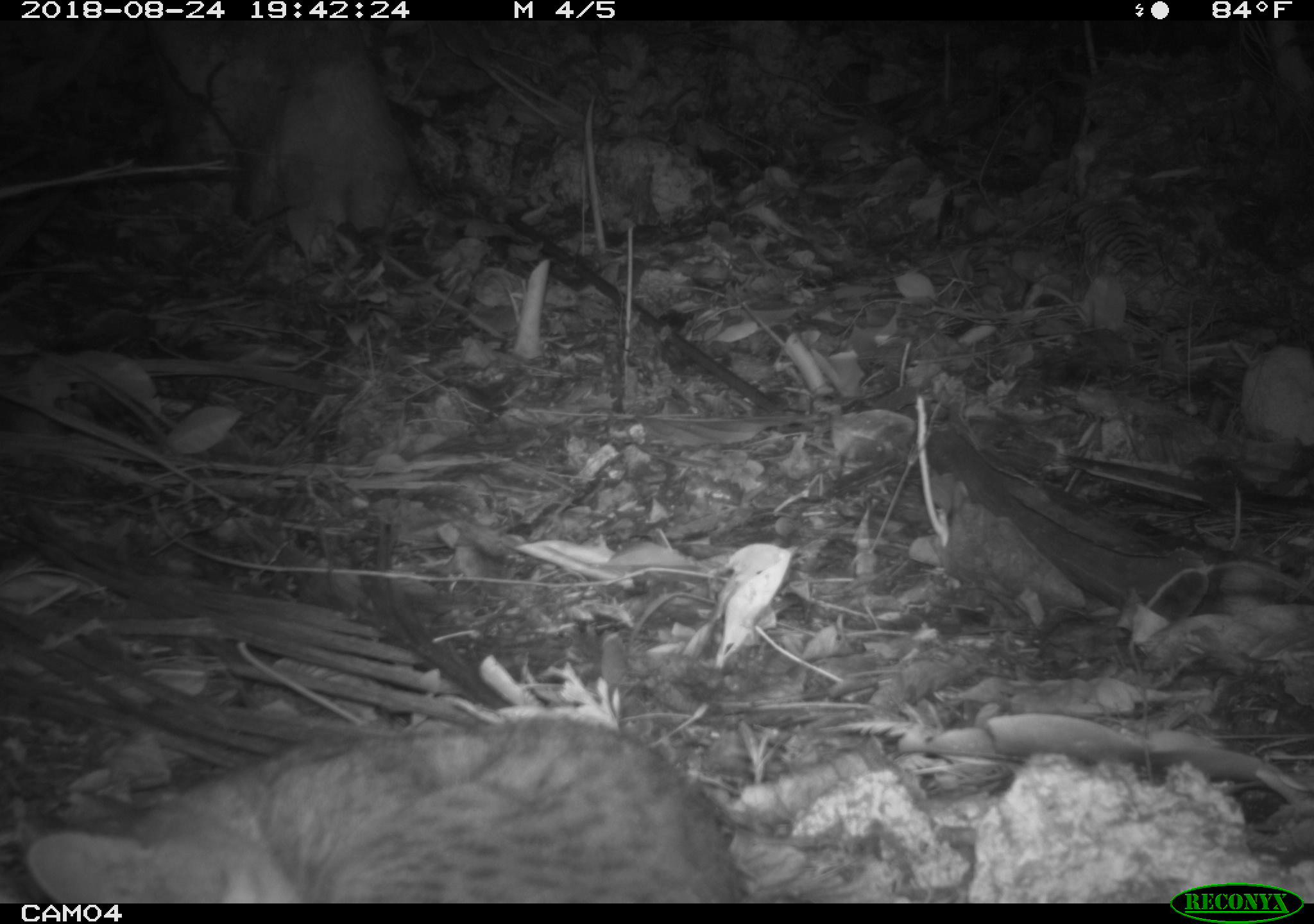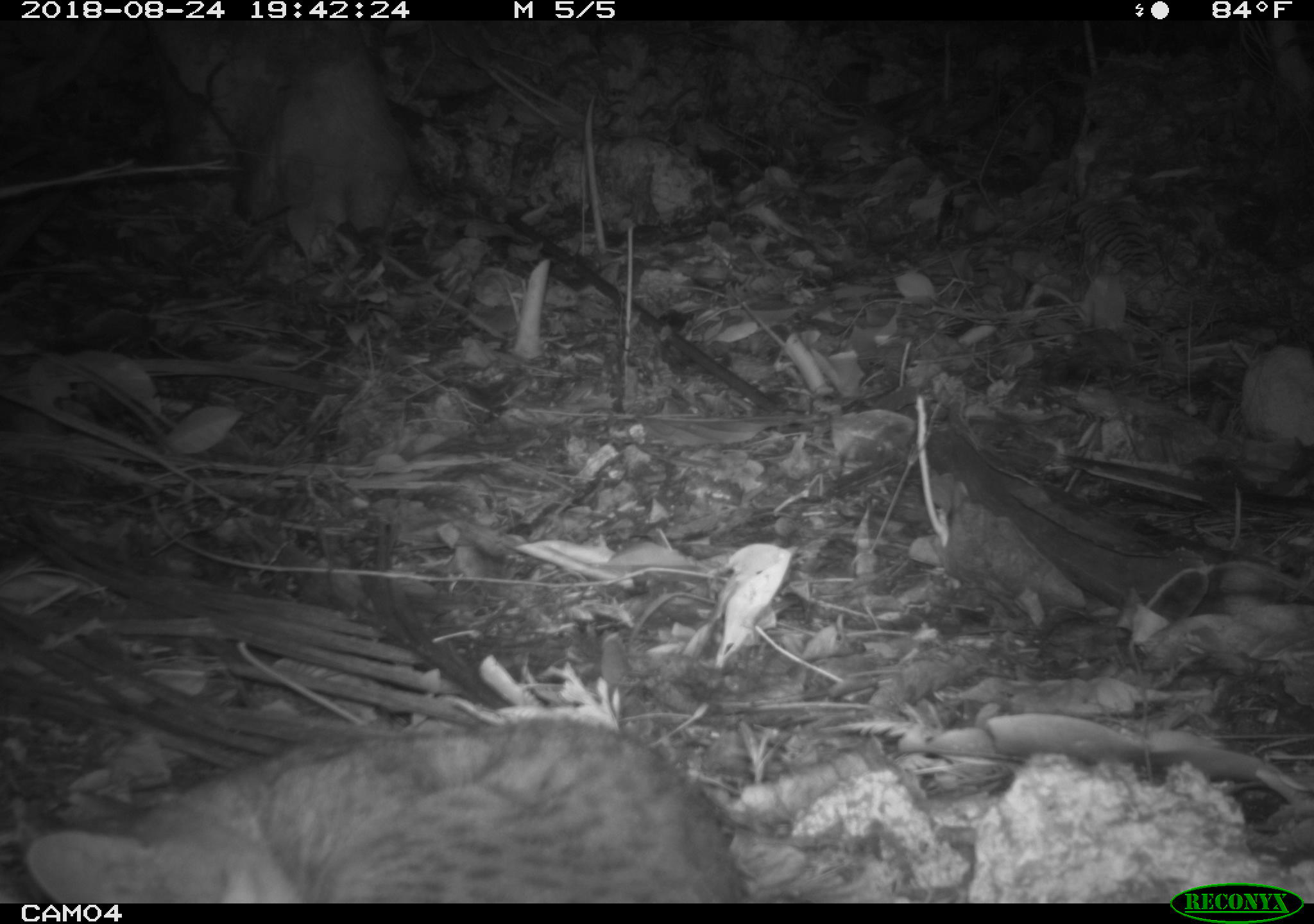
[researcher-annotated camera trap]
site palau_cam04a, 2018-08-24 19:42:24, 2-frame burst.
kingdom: Animalia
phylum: Chordata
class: Mammalia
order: Carnivora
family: Felidae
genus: Felis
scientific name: Felis catus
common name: cat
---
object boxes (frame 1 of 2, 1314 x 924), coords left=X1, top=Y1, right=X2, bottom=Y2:
cat: left=22, top=710, right=758, bottom=900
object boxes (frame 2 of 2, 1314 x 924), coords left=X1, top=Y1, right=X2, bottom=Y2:
cat: left=15, top=711, right=754, bottom=902